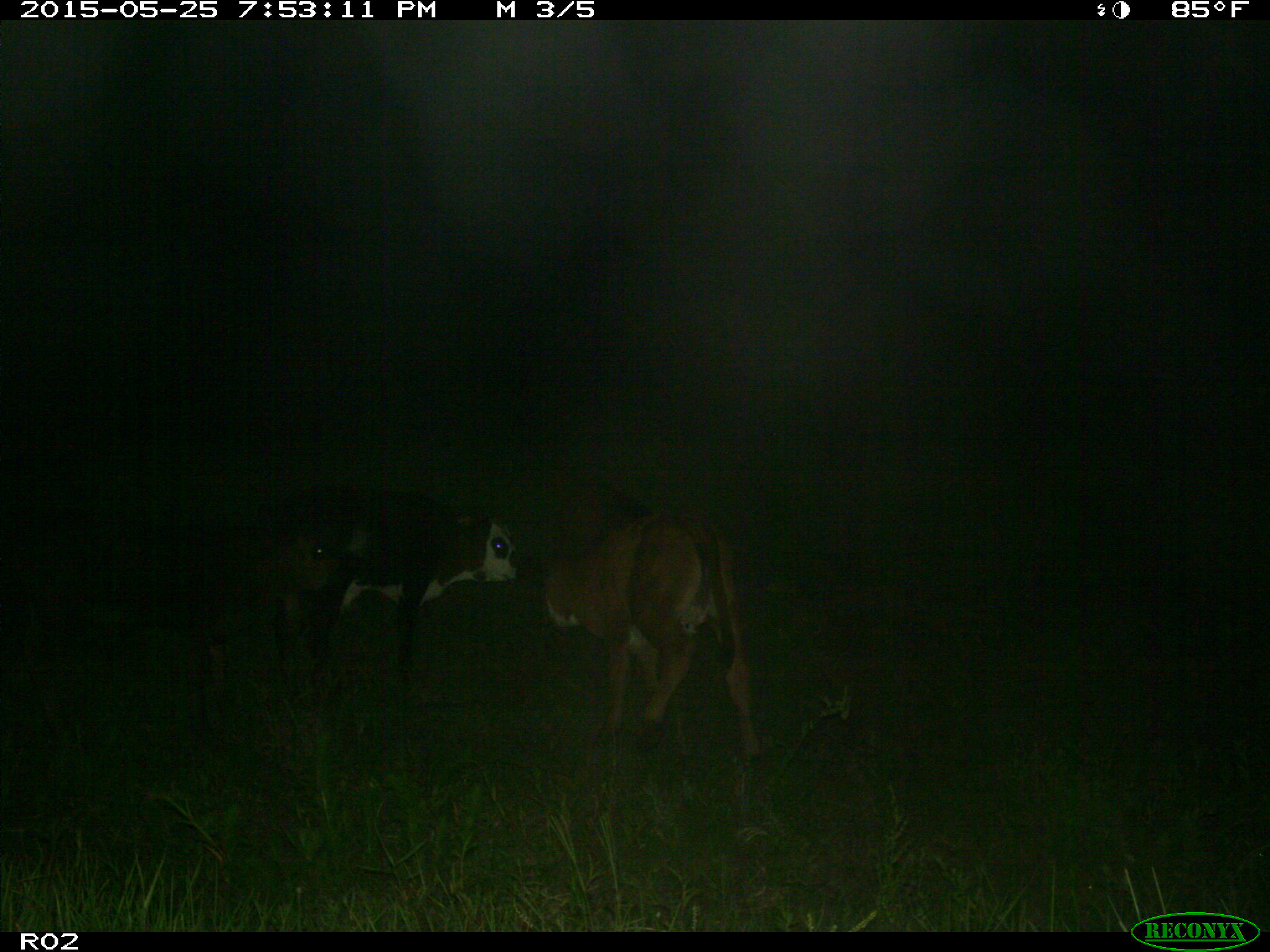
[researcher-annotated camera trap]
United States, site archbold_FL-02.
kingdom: Animalia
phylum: Chordata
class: Mammalia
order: Artiodactyla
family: Bovidae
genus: Bos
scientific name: Bos taurus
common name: domestic cow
Bos taurus (domestic cow).